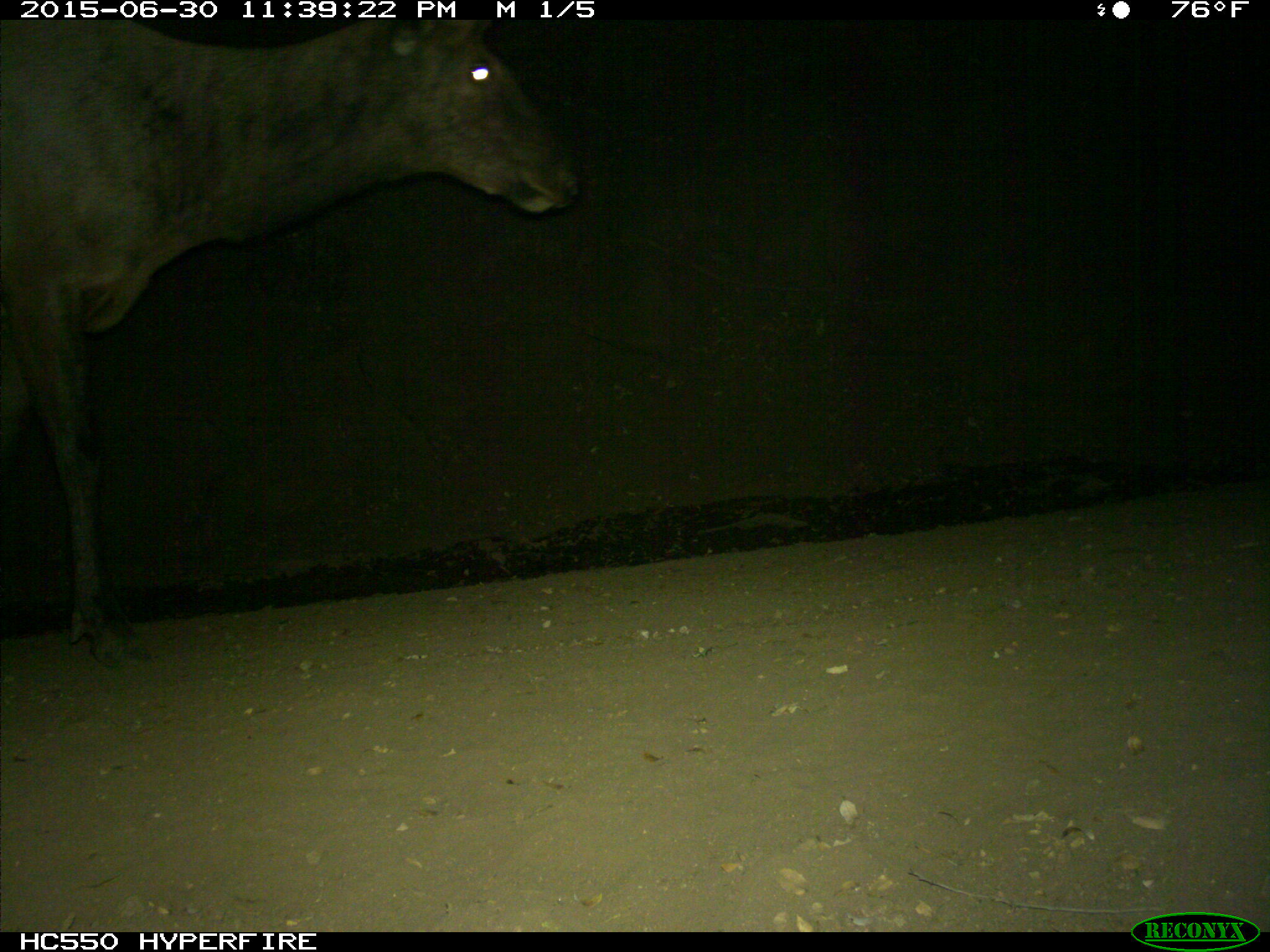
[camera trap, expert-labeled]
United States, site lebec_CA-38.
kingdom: Animalia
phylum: Chordata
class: Mammalia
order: Artiodactyla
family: Cervidae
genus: Cervus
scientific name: Cervus canadensis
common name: elk